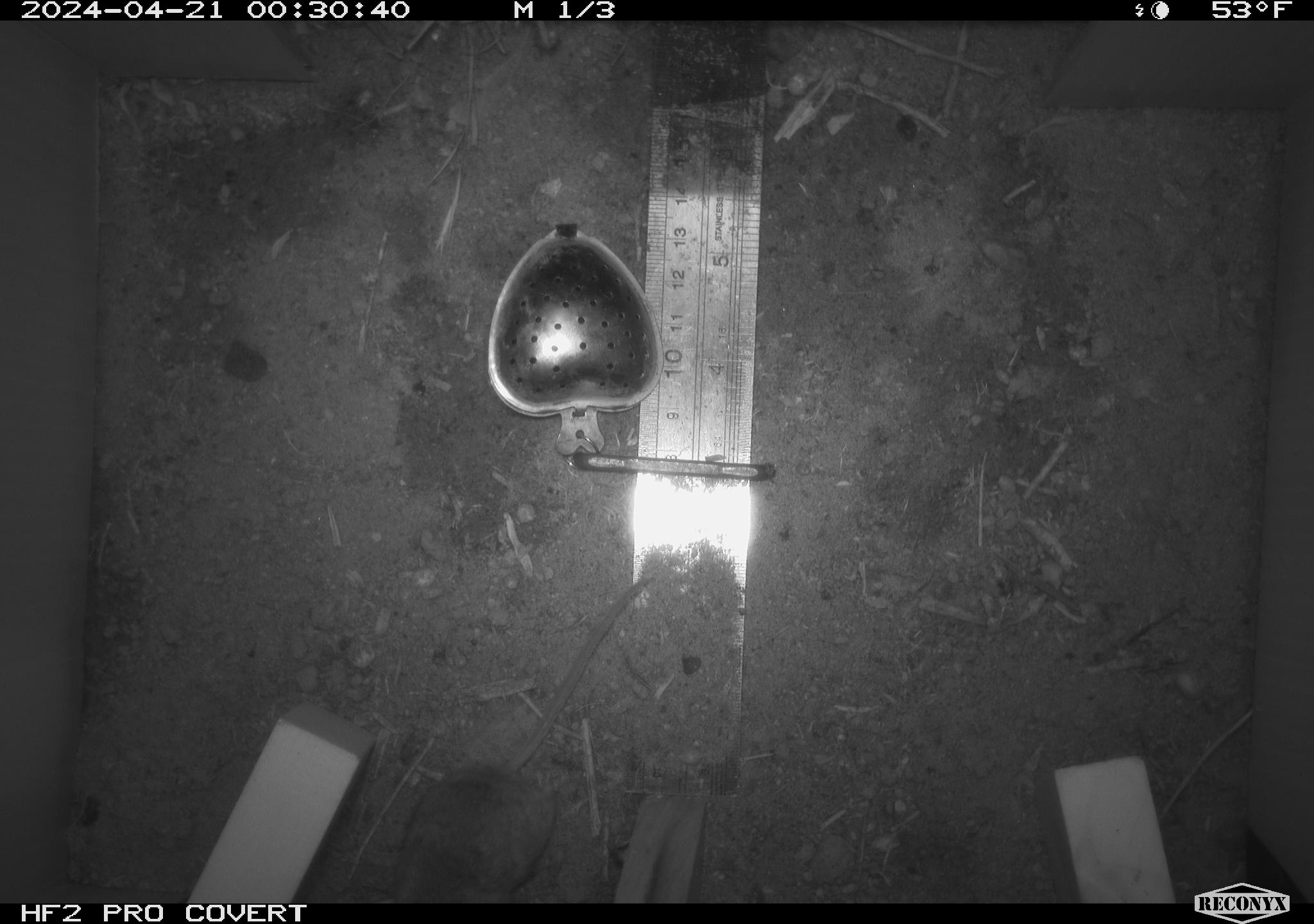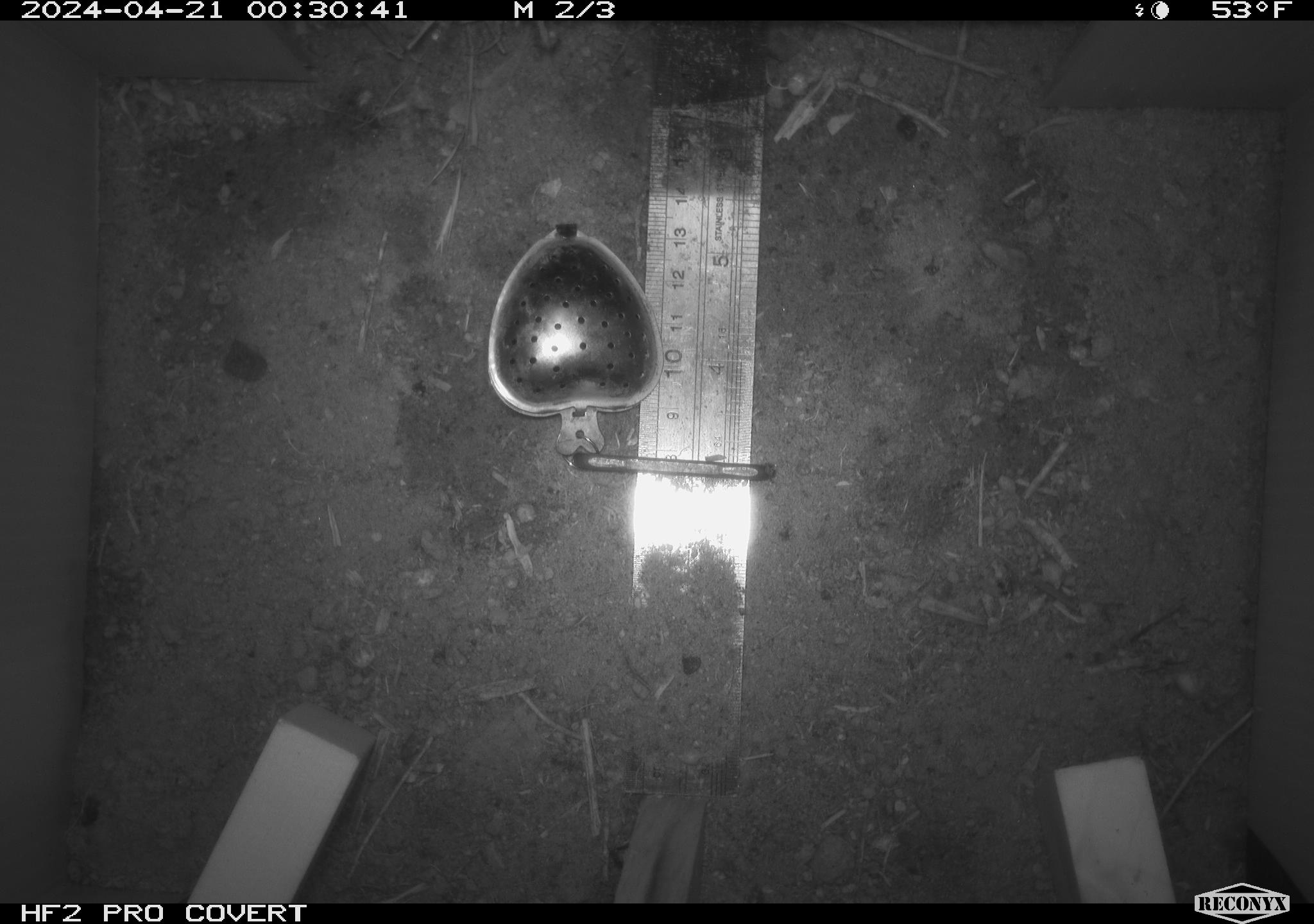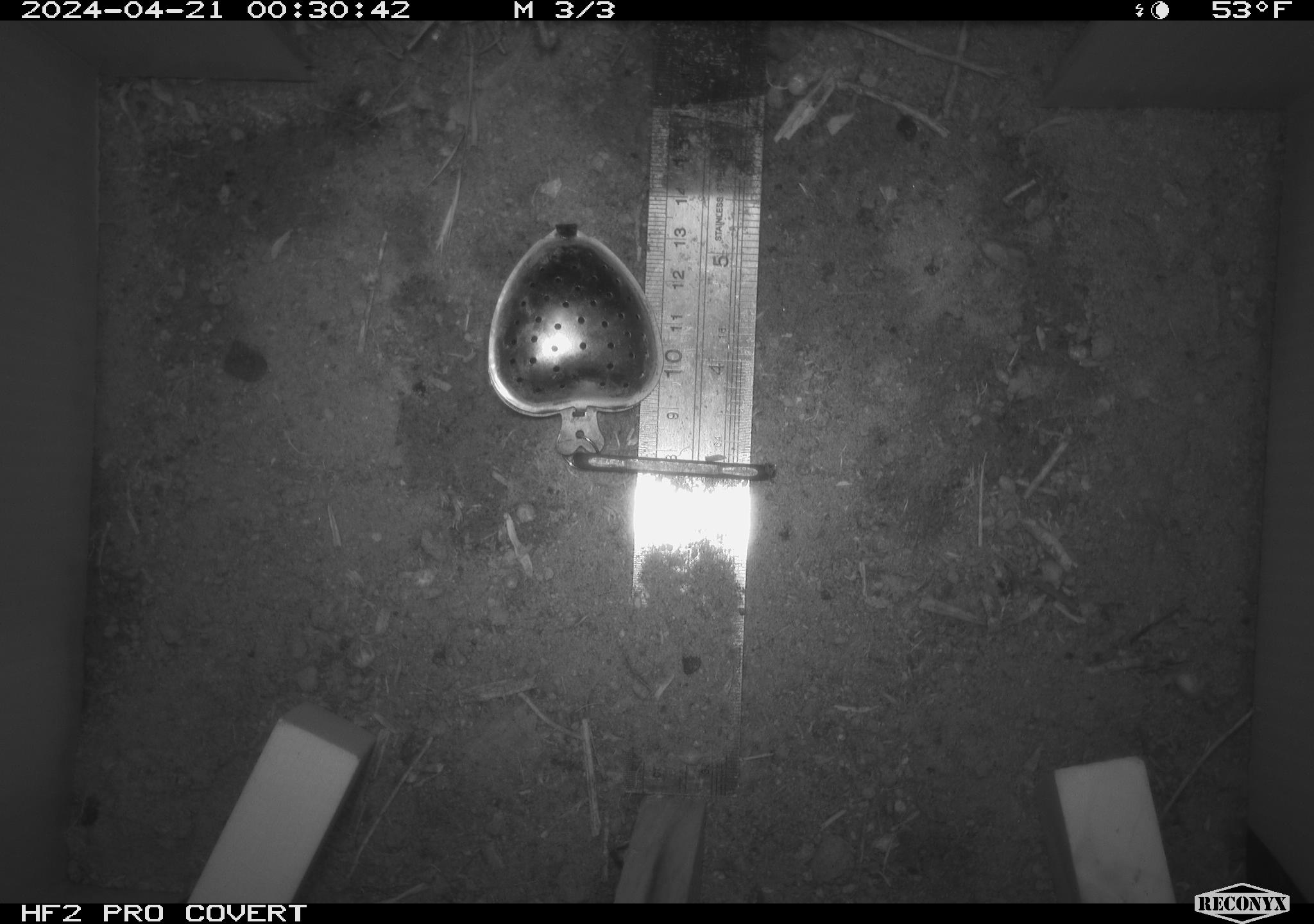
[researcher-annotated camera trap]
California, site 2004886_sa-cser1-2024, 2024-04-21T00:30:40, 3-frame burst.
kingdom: Animalia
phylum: Chordata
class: Mammalia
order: Rodentia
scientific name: Rodentia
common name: rodent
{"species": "rodent (Rodentia)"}